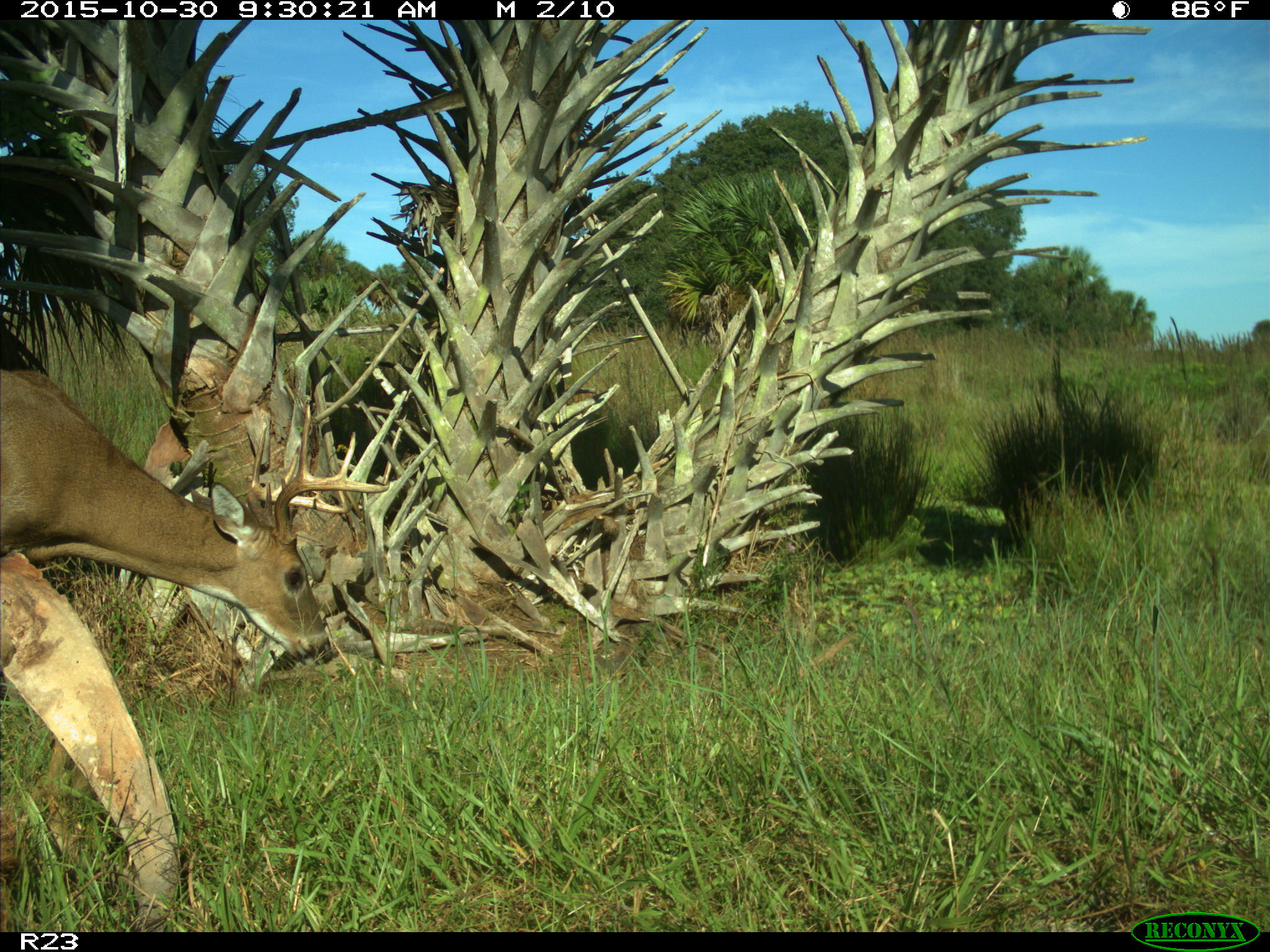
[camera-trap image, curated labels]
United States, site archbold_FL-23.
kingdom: Animalia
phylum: Chordata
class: Mammalia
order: Artiodactyla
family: Cervidae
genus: Odocoileus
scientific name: Odocoileus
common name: deer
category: unidentified deer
Unidentified deer (deer) (Odocoileus).